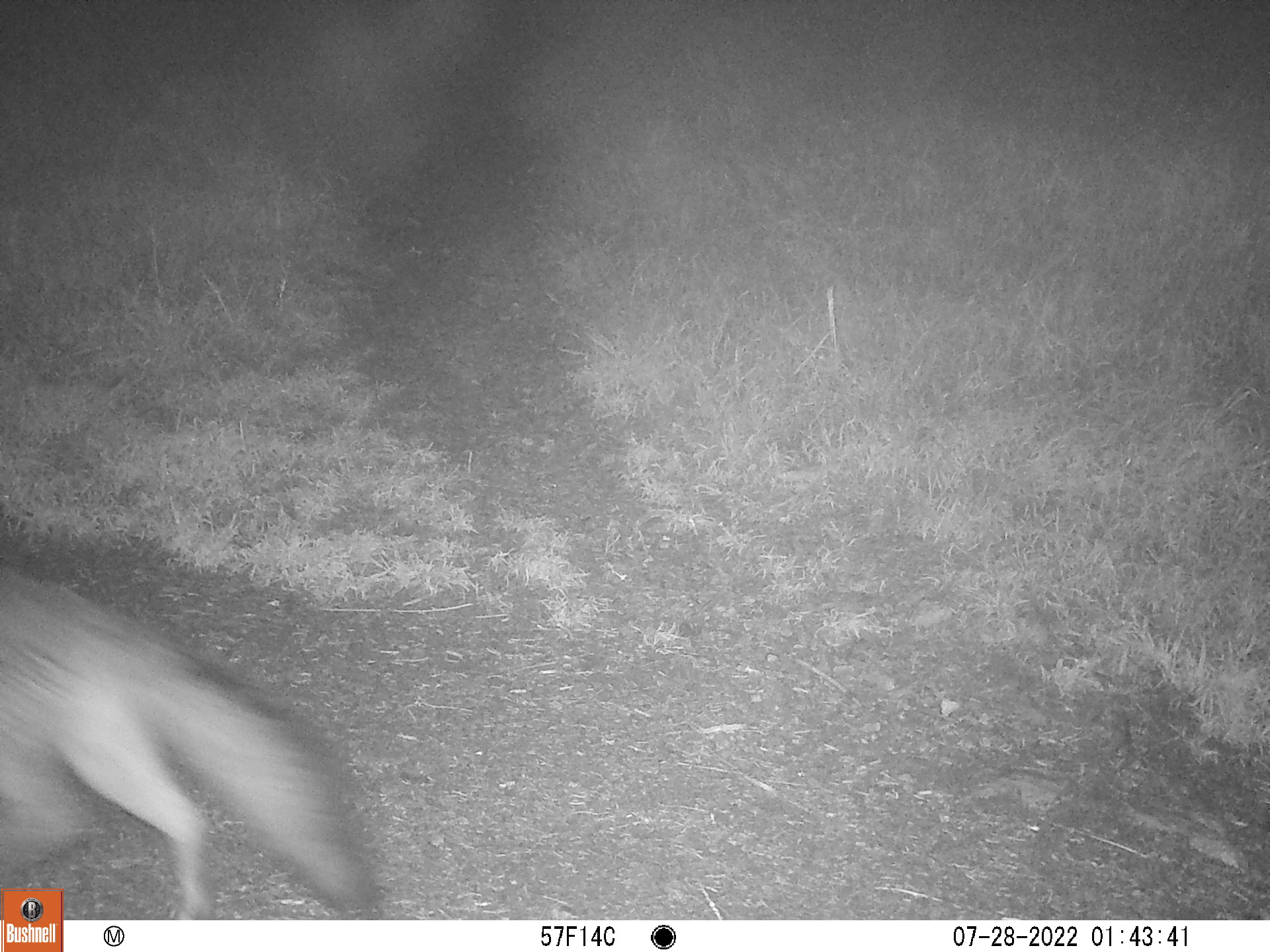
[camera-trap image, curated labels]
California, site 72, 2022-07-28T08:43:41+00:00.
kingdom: Animalia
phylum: Chordata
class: Mammalia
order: Carnivora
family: Canidae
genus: Urocyon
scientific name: Urocyon cinereoargenteus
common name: gray fox